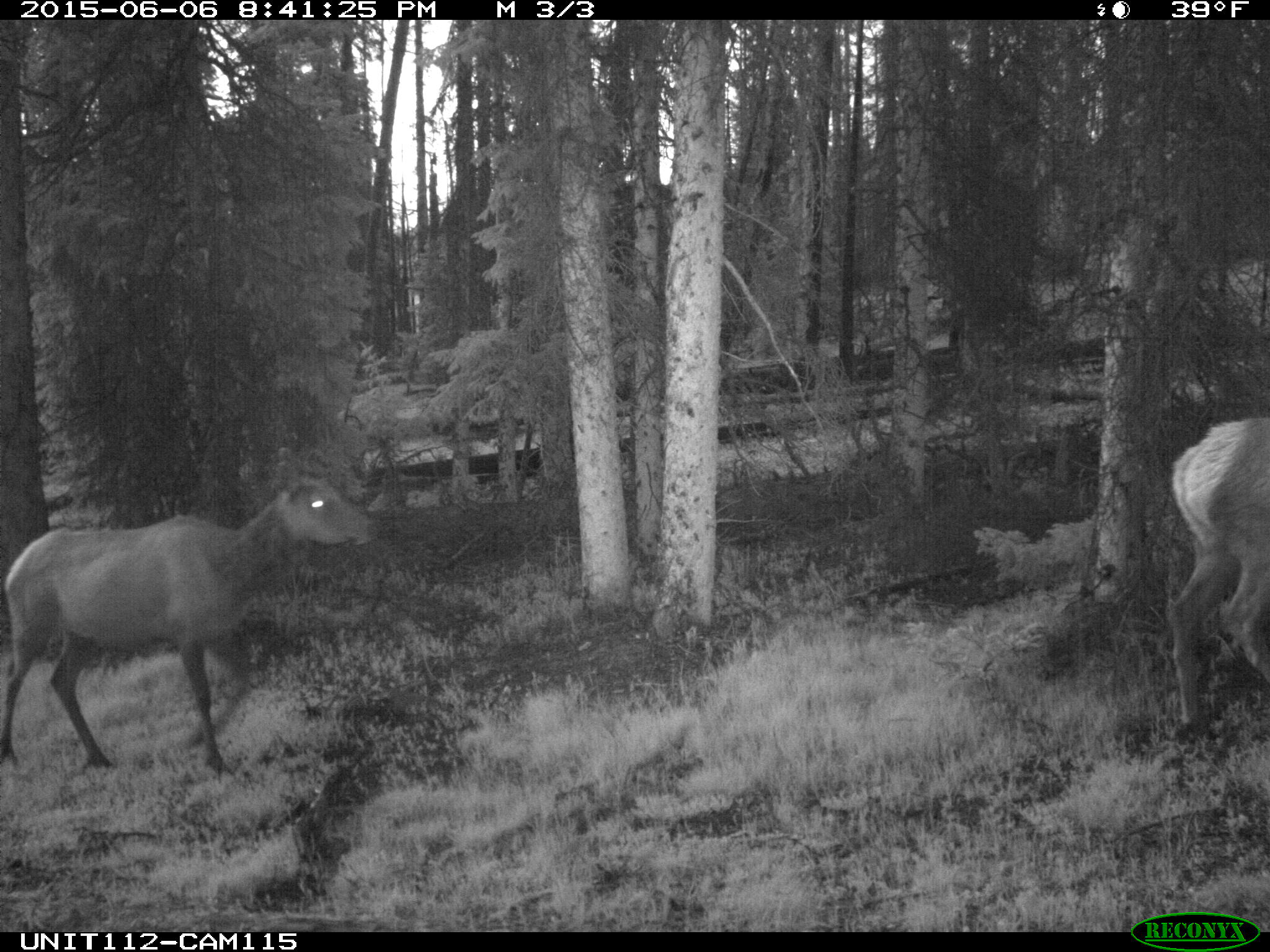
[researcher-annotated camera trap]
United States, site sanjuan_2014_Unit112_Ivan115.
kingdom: Animalia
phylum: Chordata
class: Mammalia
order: Artiodactyla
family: Cervidae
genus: Cervus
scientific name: Cervus elaphus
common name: red deer